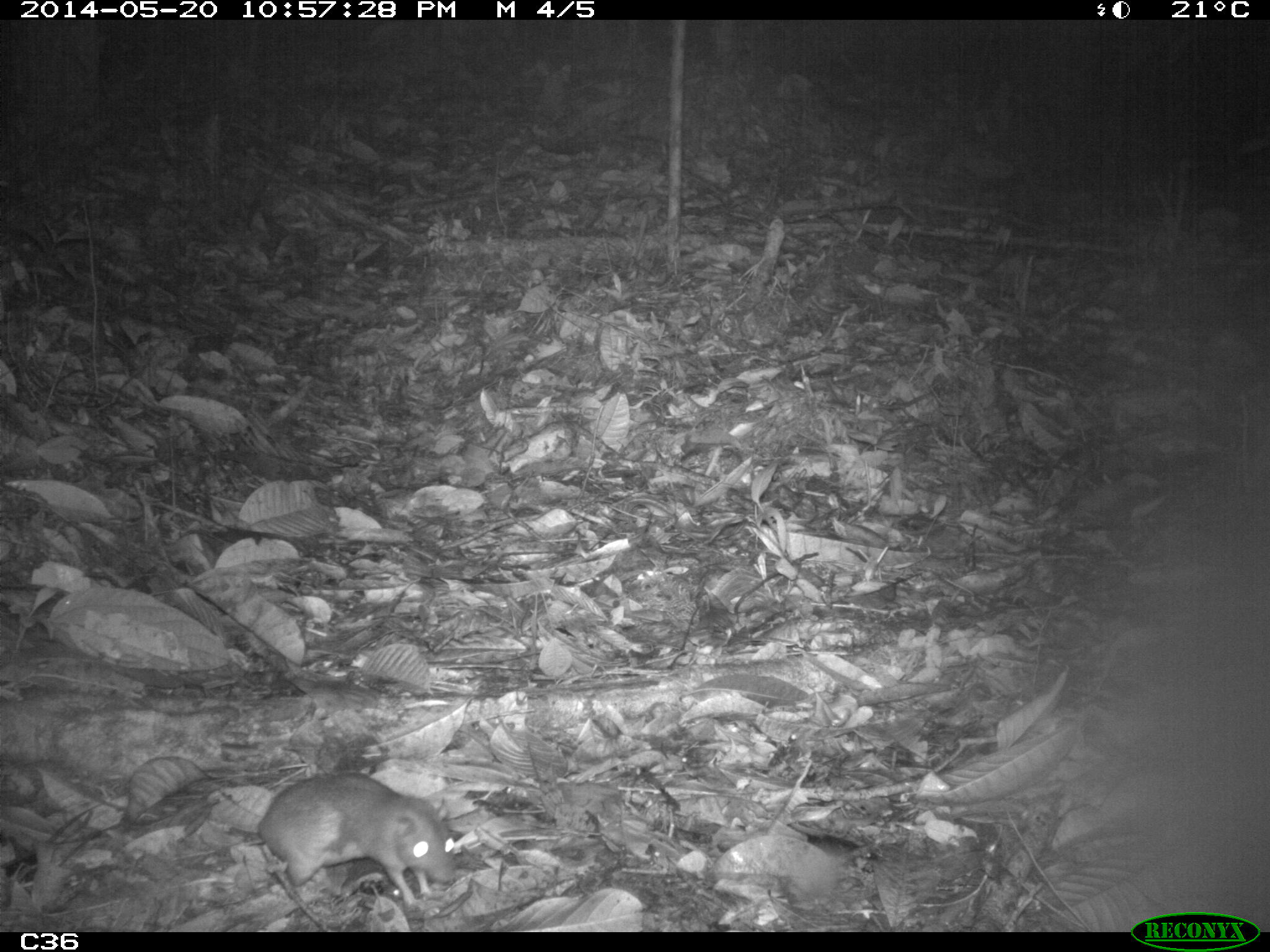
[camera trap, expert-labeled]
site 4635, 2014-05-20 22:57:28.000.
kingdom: Animalia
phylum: Chordata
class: Mammalia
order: Rodentia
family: Muridae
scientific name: Muridae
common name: mice, rats, and gerbils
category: unknown mouse or rat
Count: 1.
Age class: adult.